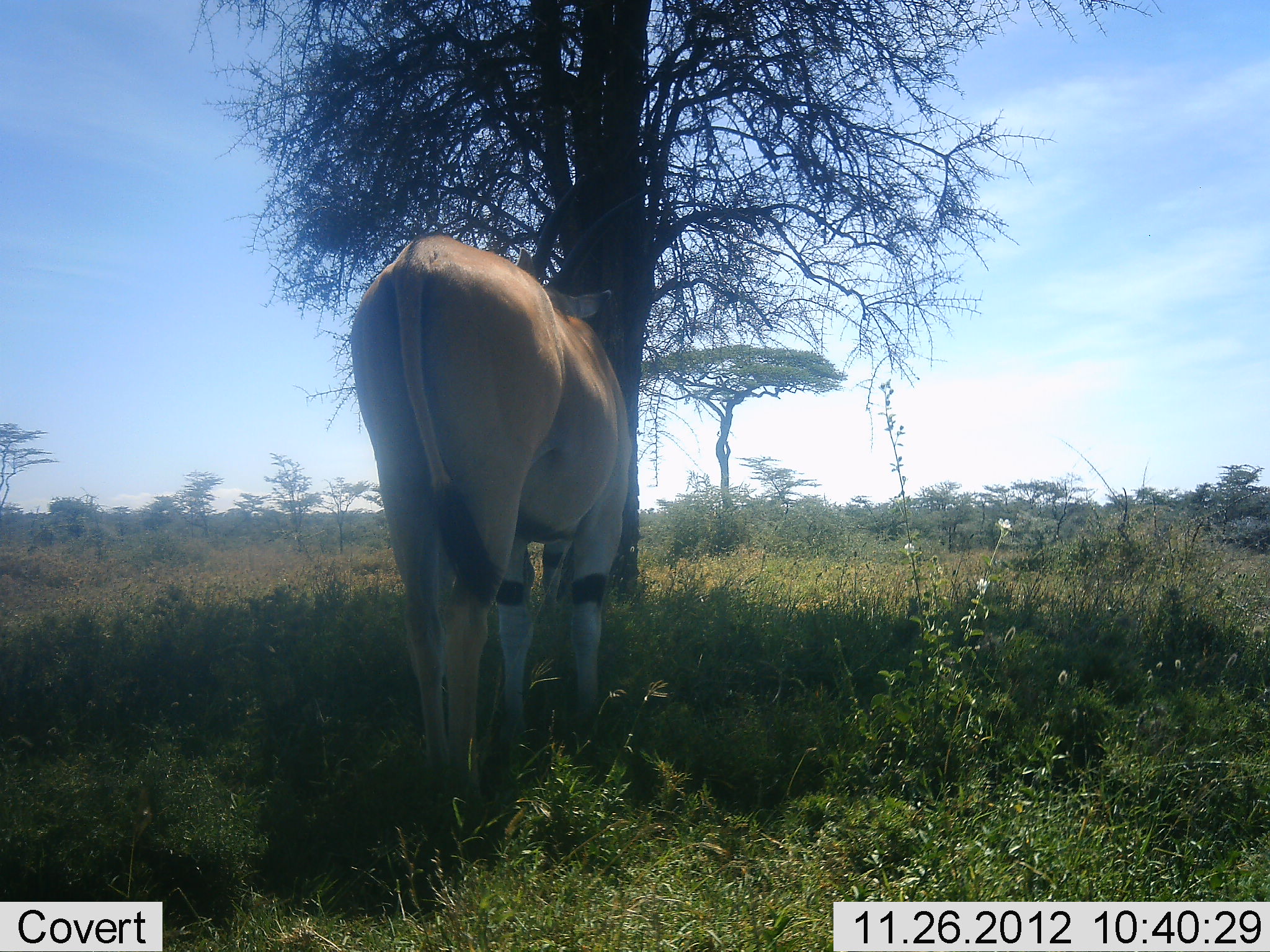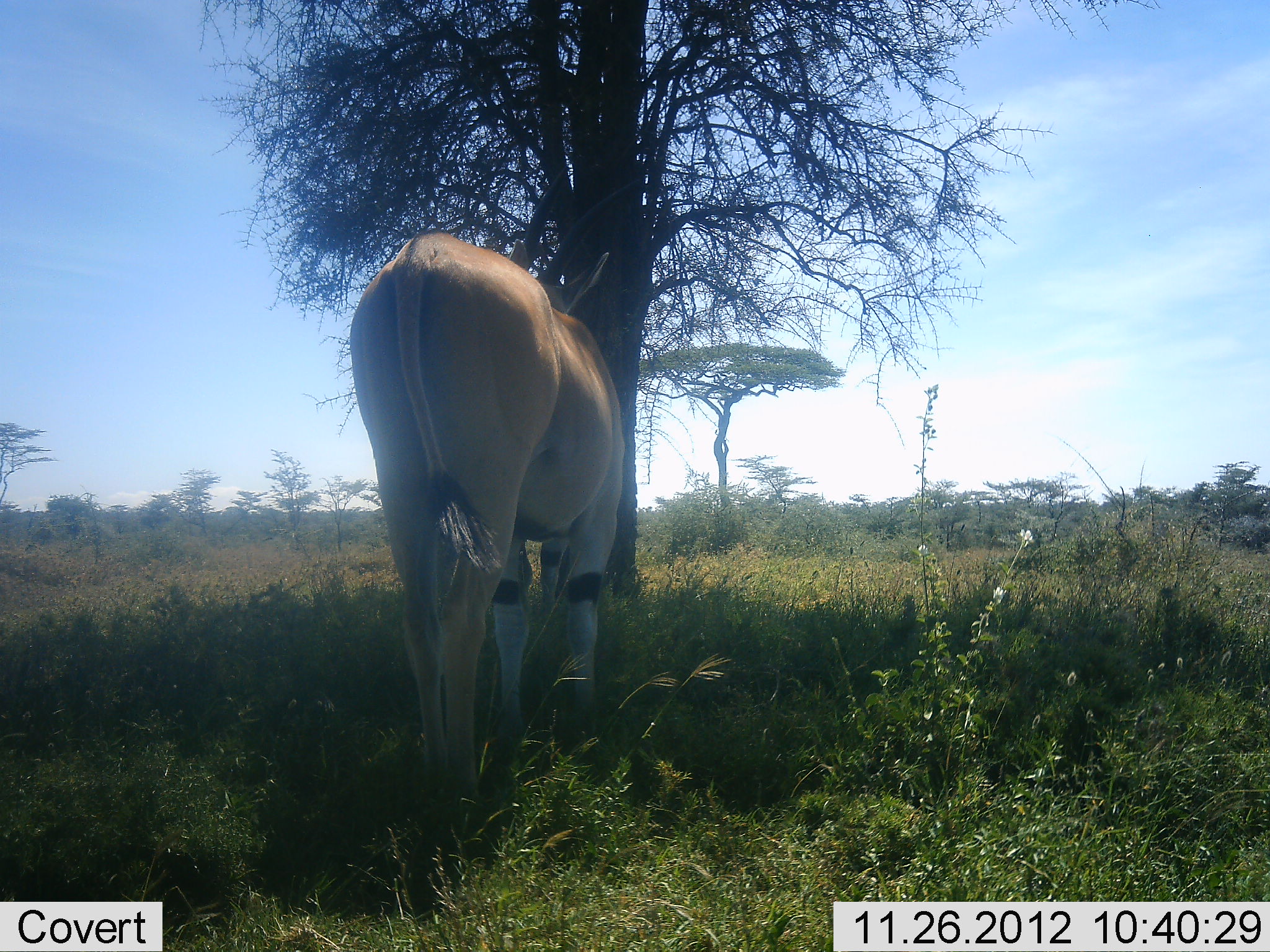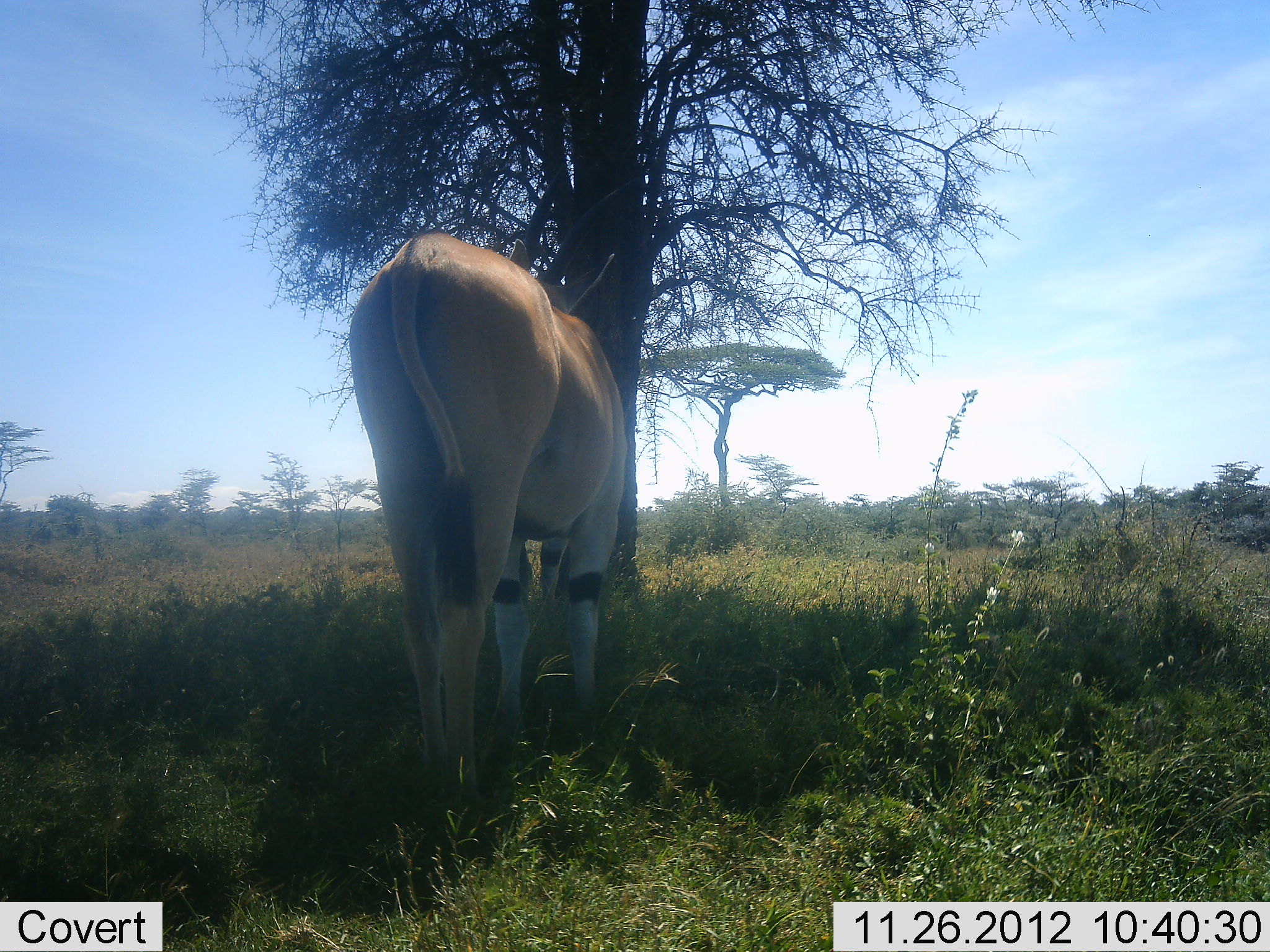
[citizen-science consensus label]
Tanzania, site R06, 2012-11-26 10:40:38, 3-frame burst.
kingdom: Animalia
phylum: Chordata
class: Mammalia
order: Artiodactyla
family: Bovidae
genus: Tragelaphus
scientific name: Tragelaphus oryx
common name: eland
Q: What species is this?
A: Eland (Tragelaphus oryx).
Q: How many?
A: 1.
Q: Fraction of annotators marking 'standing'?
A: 100%.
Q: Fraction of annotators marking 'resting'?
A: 0%.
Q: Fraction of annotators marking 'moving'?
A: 0%.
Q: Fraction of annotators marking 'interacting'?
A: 0%.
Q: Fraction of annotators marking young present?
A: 0%.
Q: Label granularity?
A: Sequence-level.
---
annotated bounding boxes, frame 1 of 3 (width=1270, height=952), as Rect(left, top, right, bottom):
animal: Rect(352, 173, 633, 808)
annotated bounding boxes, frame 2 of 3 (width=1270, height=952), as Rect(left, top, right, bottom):
animal: Rect(349, 163, 629, 790)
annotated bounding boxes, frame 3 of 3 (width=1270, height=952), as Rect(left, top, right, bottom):
animal: Rect(349, 163, 629, 790)